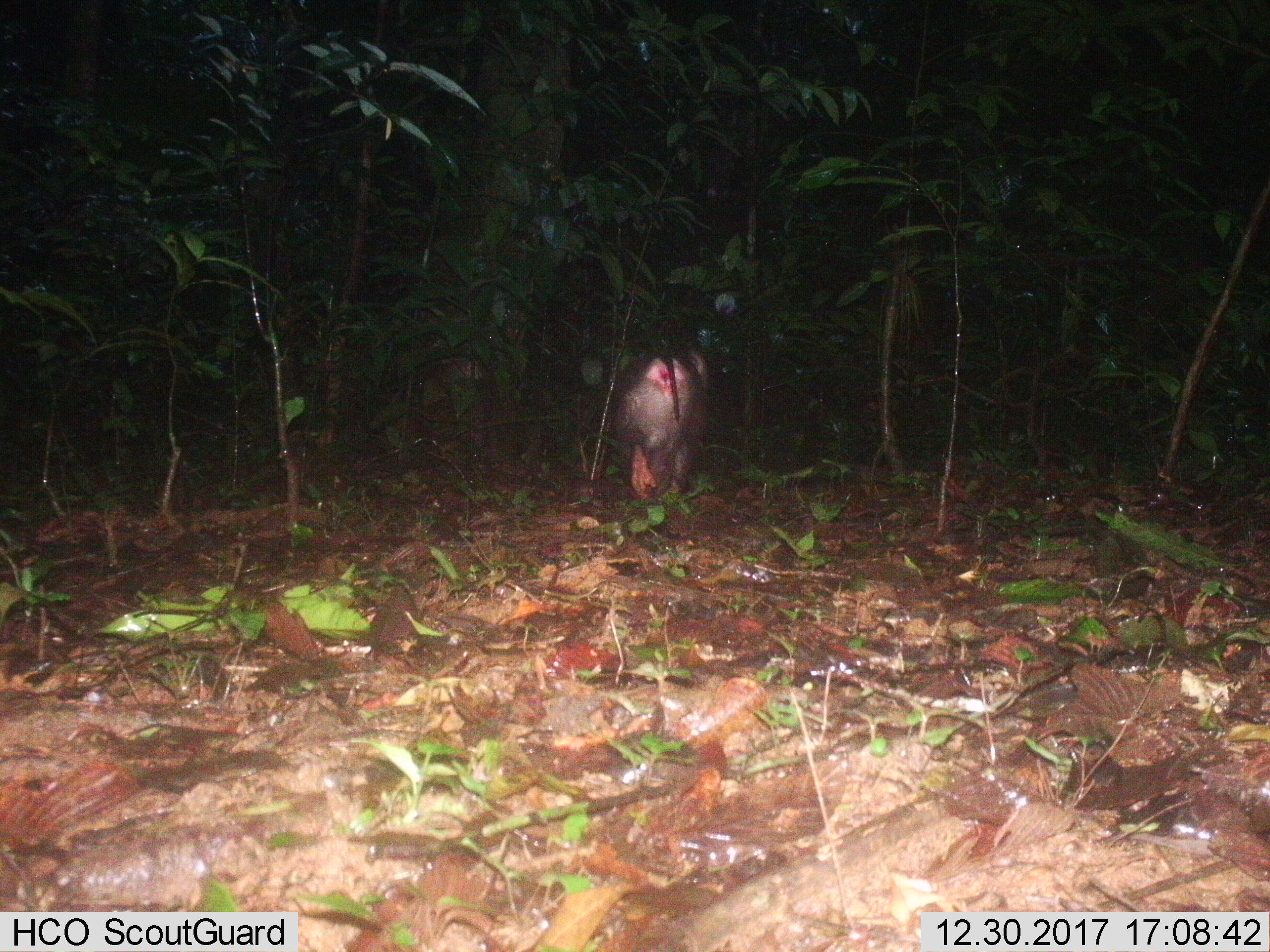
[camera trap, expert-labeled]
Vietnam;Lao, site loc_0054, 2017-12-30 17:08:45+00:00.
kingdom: Animalia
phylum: Chordata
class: Mammalia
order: Primates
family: Cercopithecidae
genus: Macaca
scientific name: Macaca nemestrina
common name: pig-tailed macaque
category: pig tailed macaque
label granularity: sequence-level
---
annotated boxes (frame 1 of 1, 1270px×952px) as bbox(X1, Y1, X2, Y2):
pig tailed macaque: bbox(609, 341, 715, 508); bbox(386, 353, 499, 464)